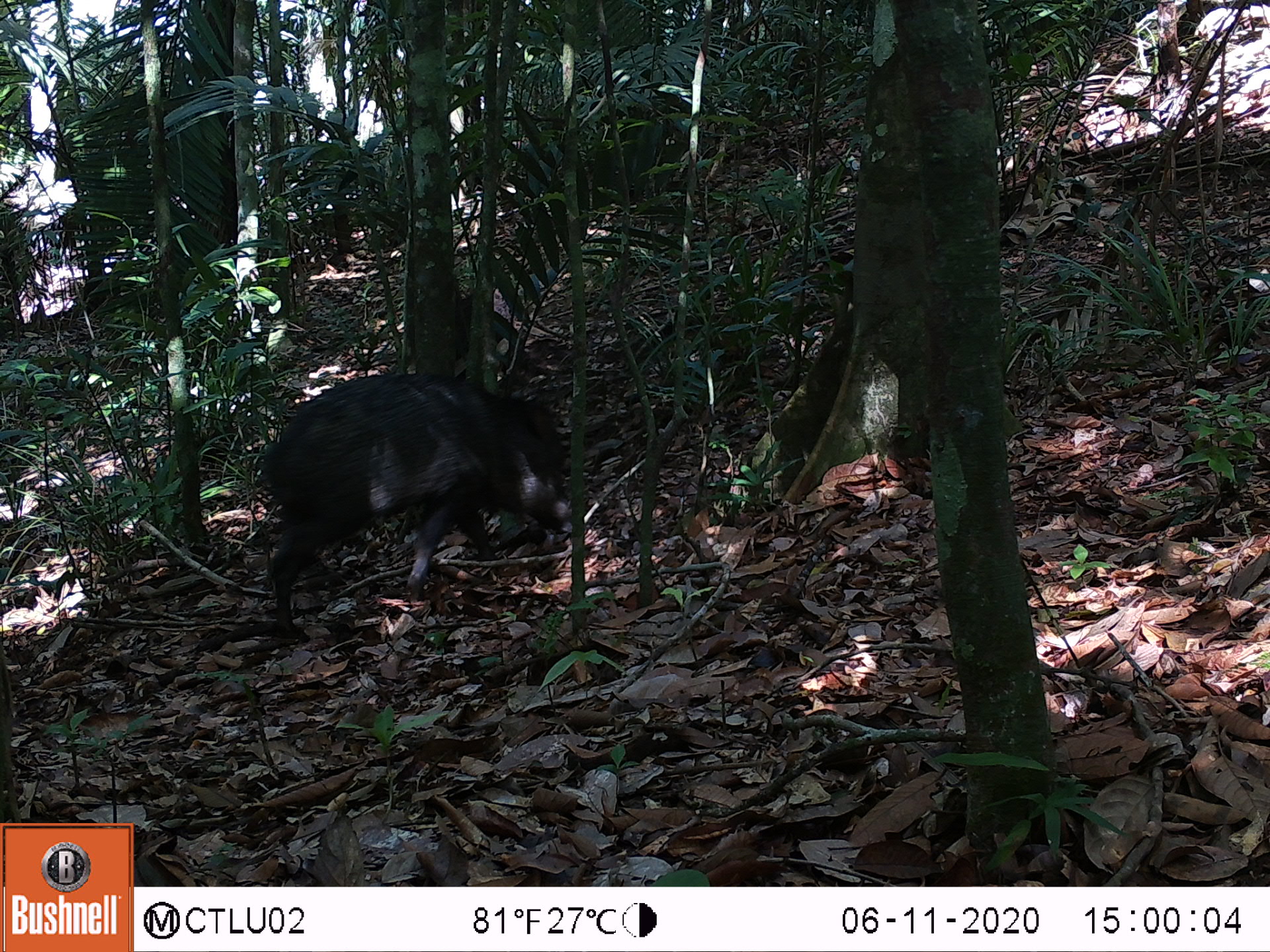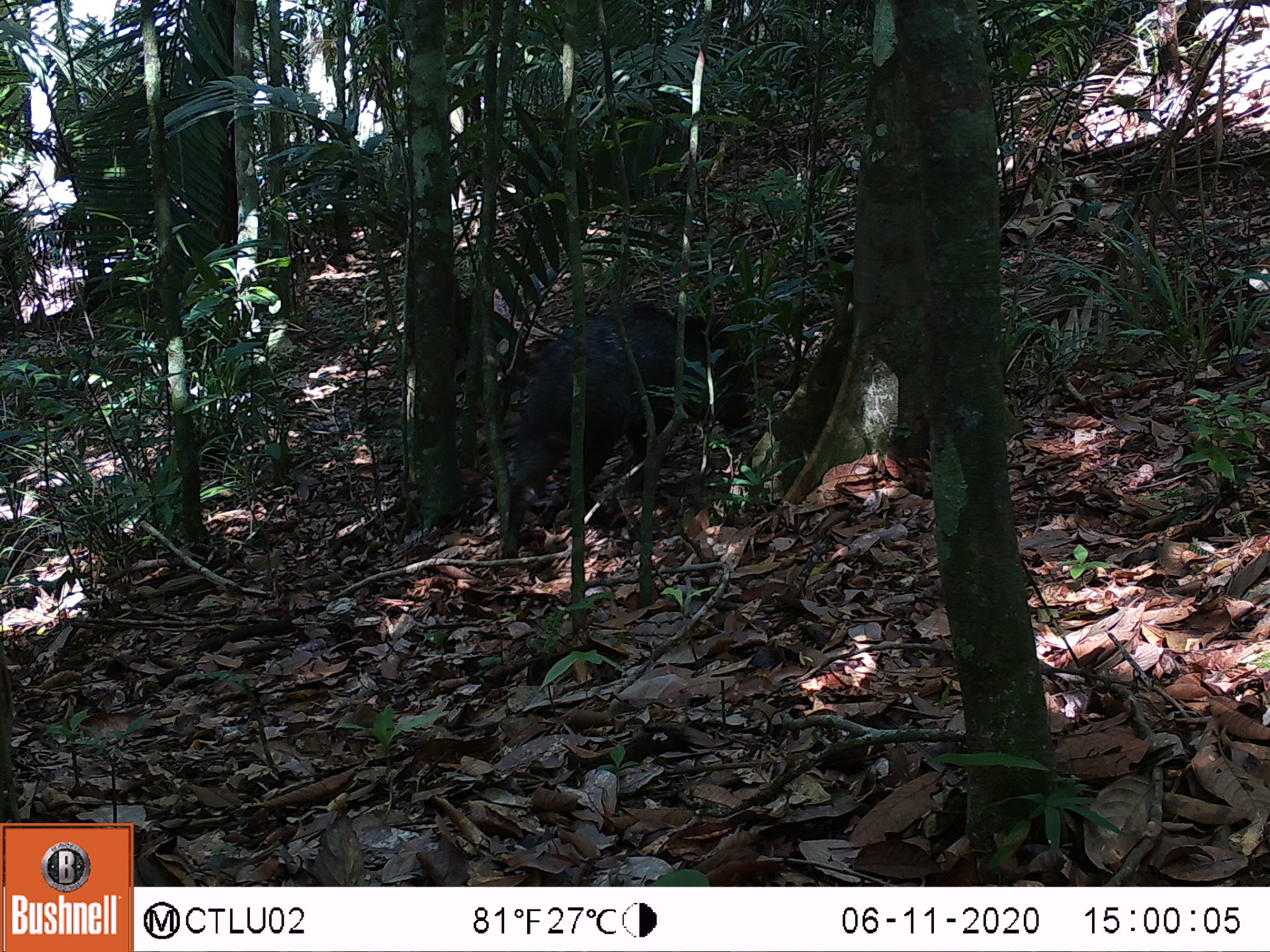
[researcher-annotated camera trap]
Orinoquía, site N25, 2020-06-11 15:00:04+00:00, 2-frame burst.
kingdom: Animalia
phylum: Chordata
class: Mammalia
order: Artiodactyla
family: Tayassuidae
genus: Pecari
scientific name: Pecari tajacu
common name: collared peccary